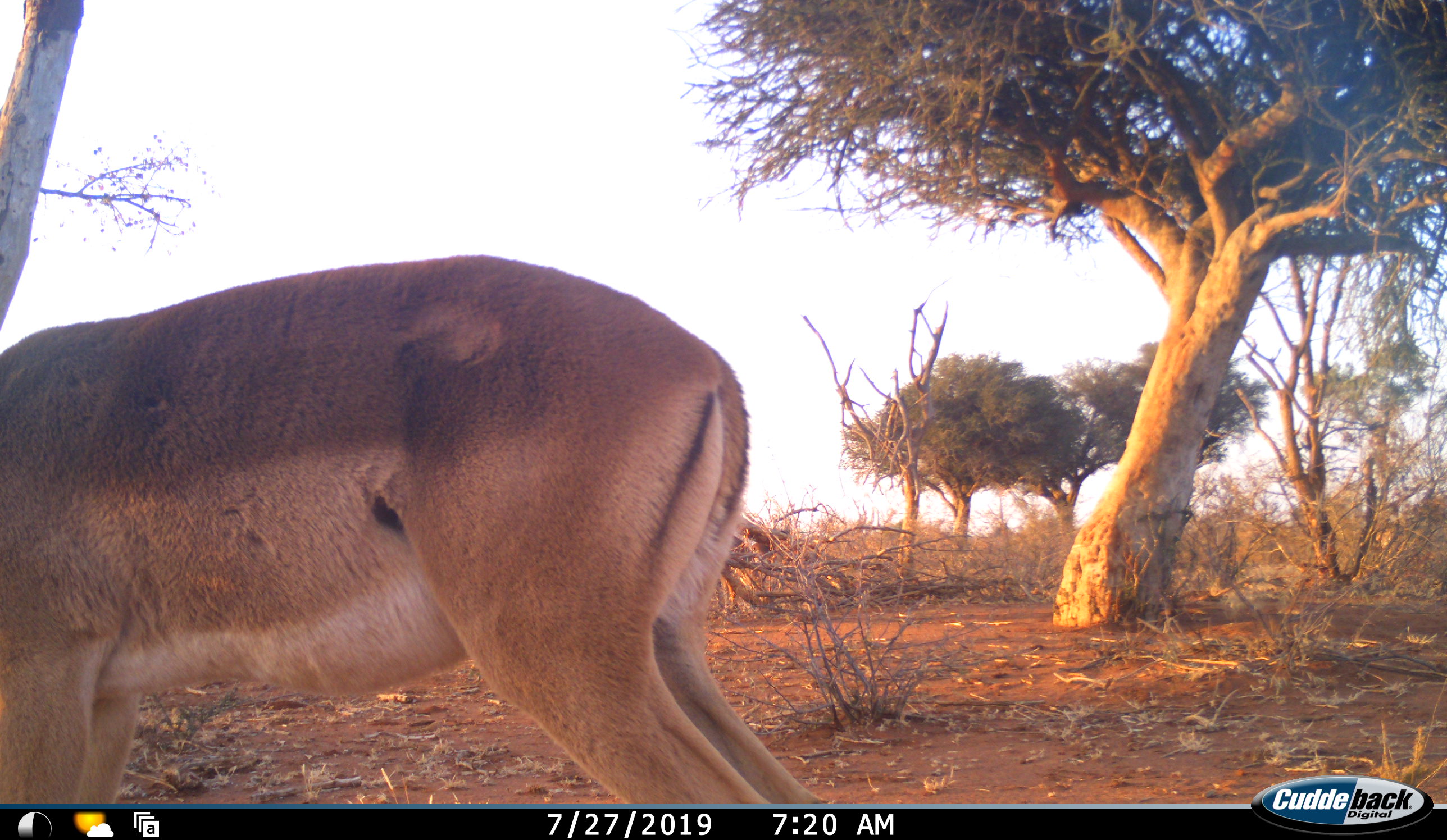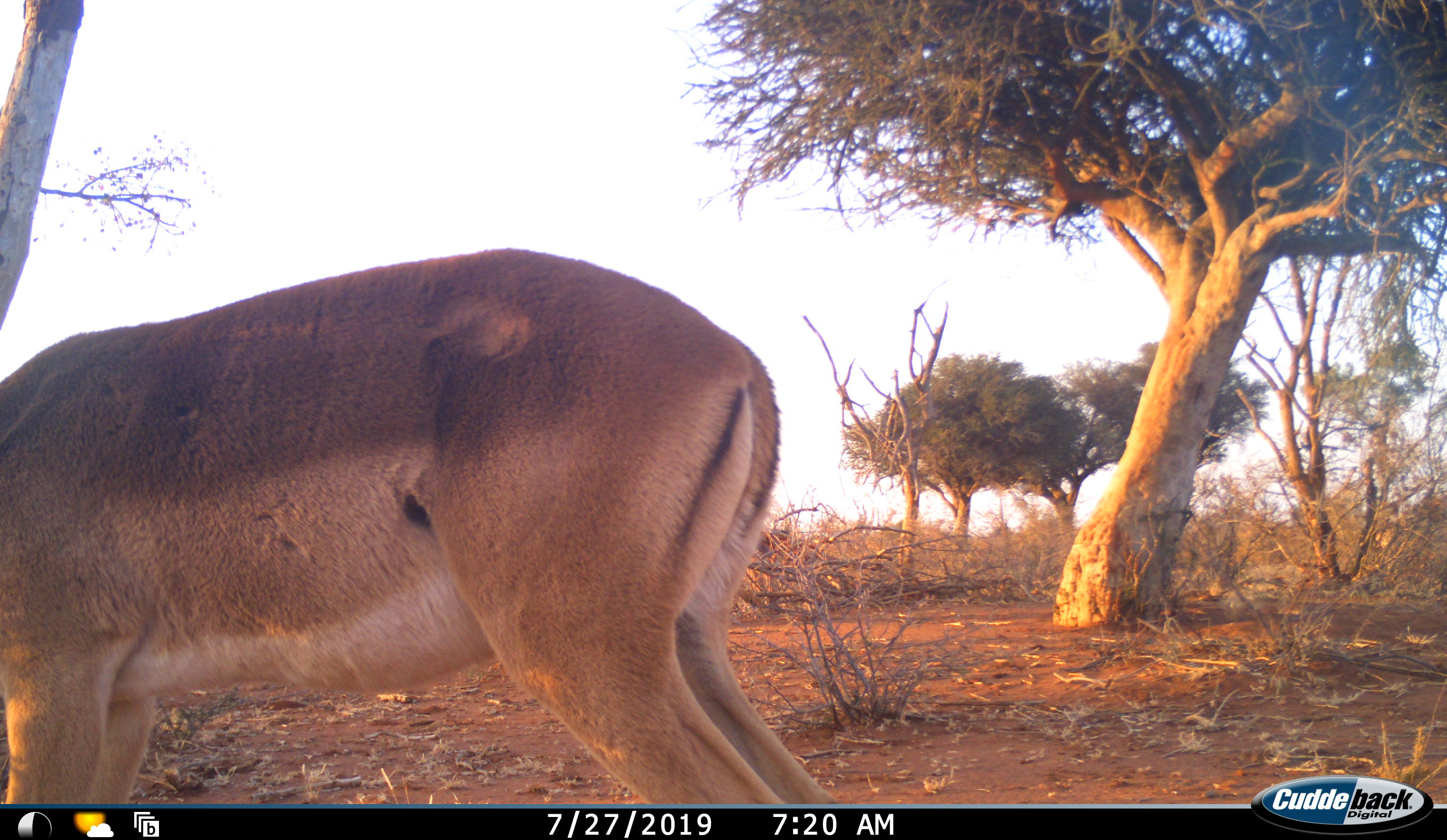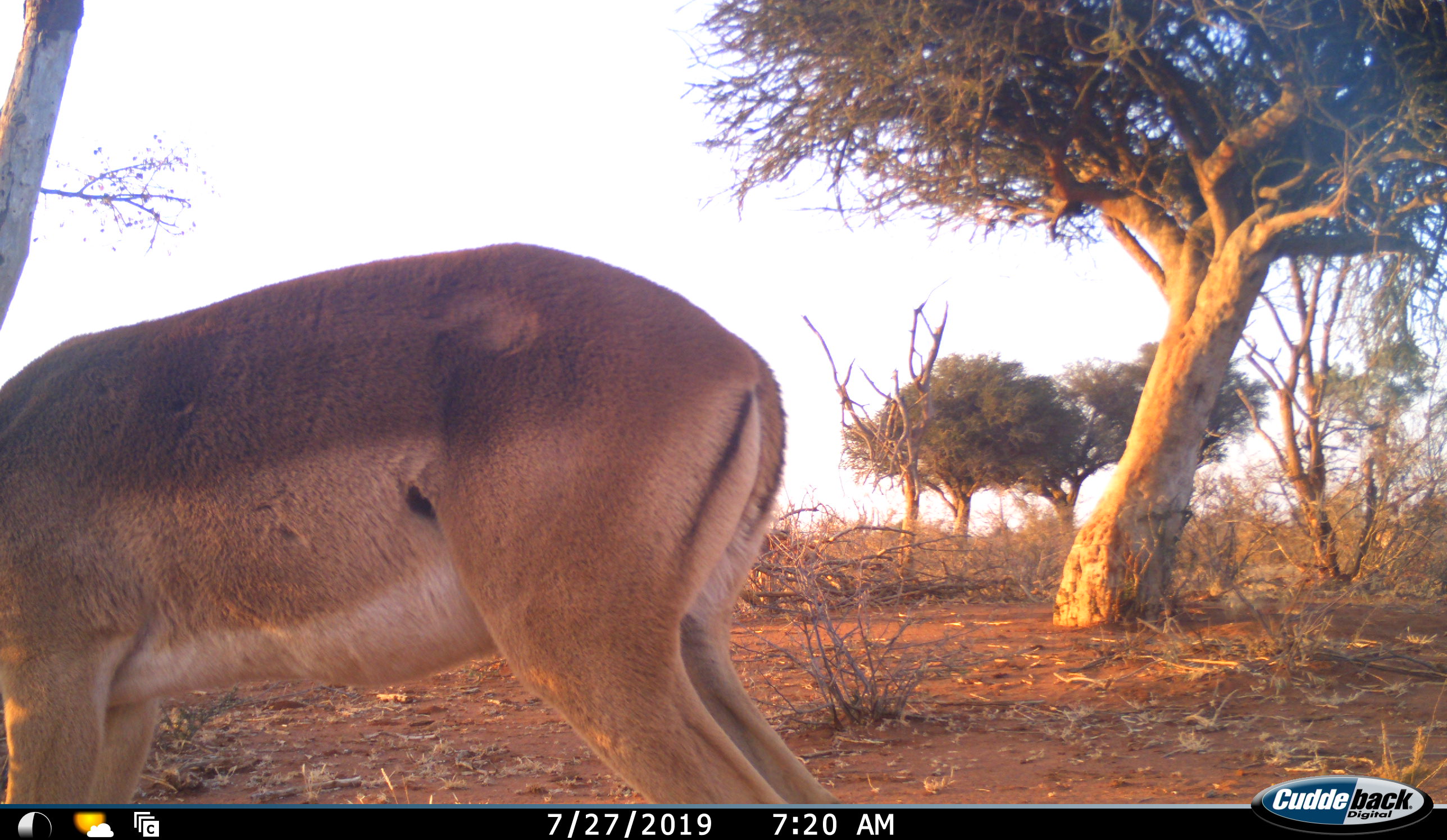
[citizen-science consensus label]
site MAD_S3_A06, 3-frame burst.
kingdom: Animalia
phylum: Chordata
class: Mammalia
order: Artiodactyla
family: Bovidae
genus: Aepyceros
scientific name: Aepyceros melampus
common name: impala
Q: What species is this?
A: Impala (Aepyceros melampus).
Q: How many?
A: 1.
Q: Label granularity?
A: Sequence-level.